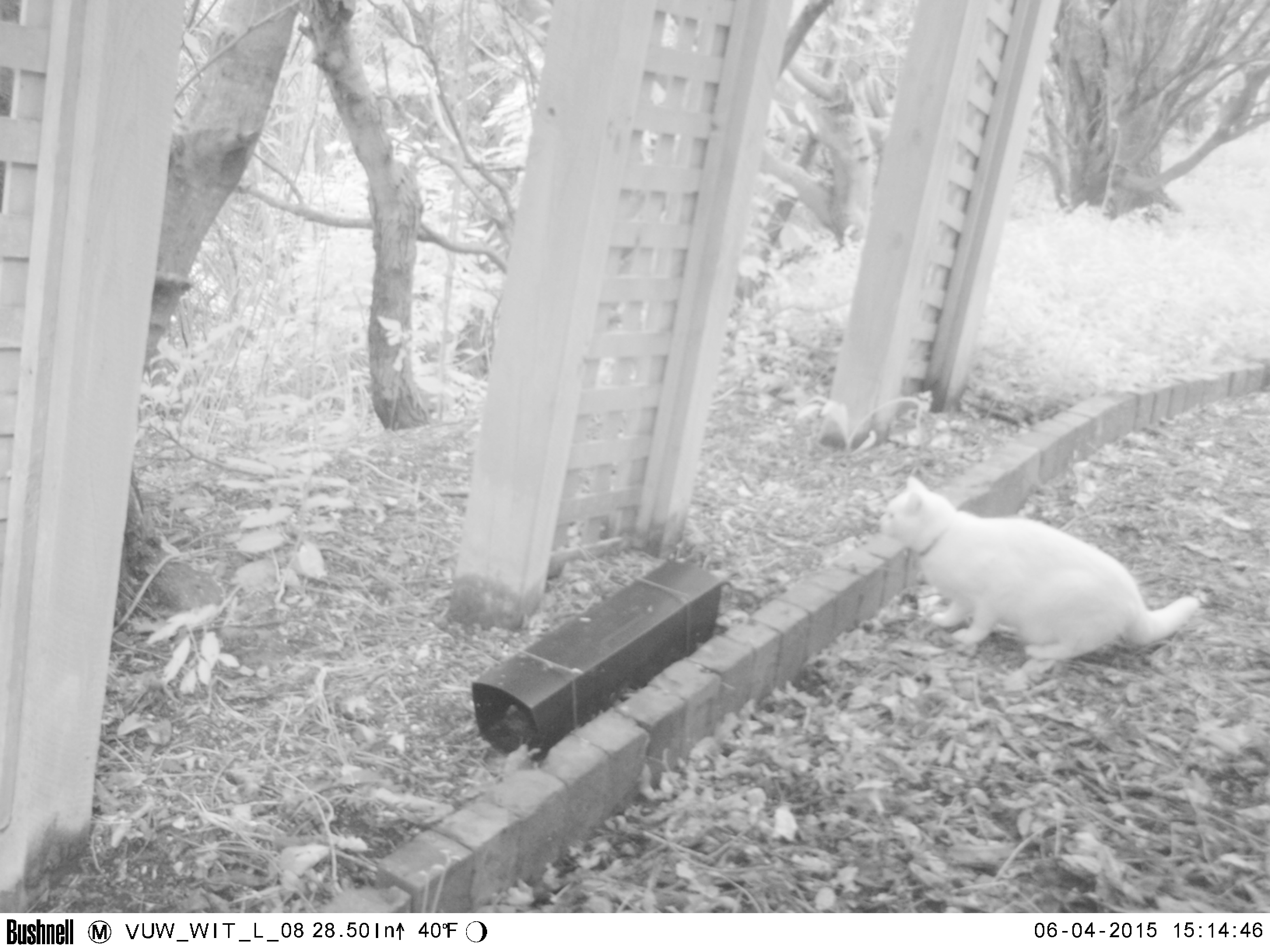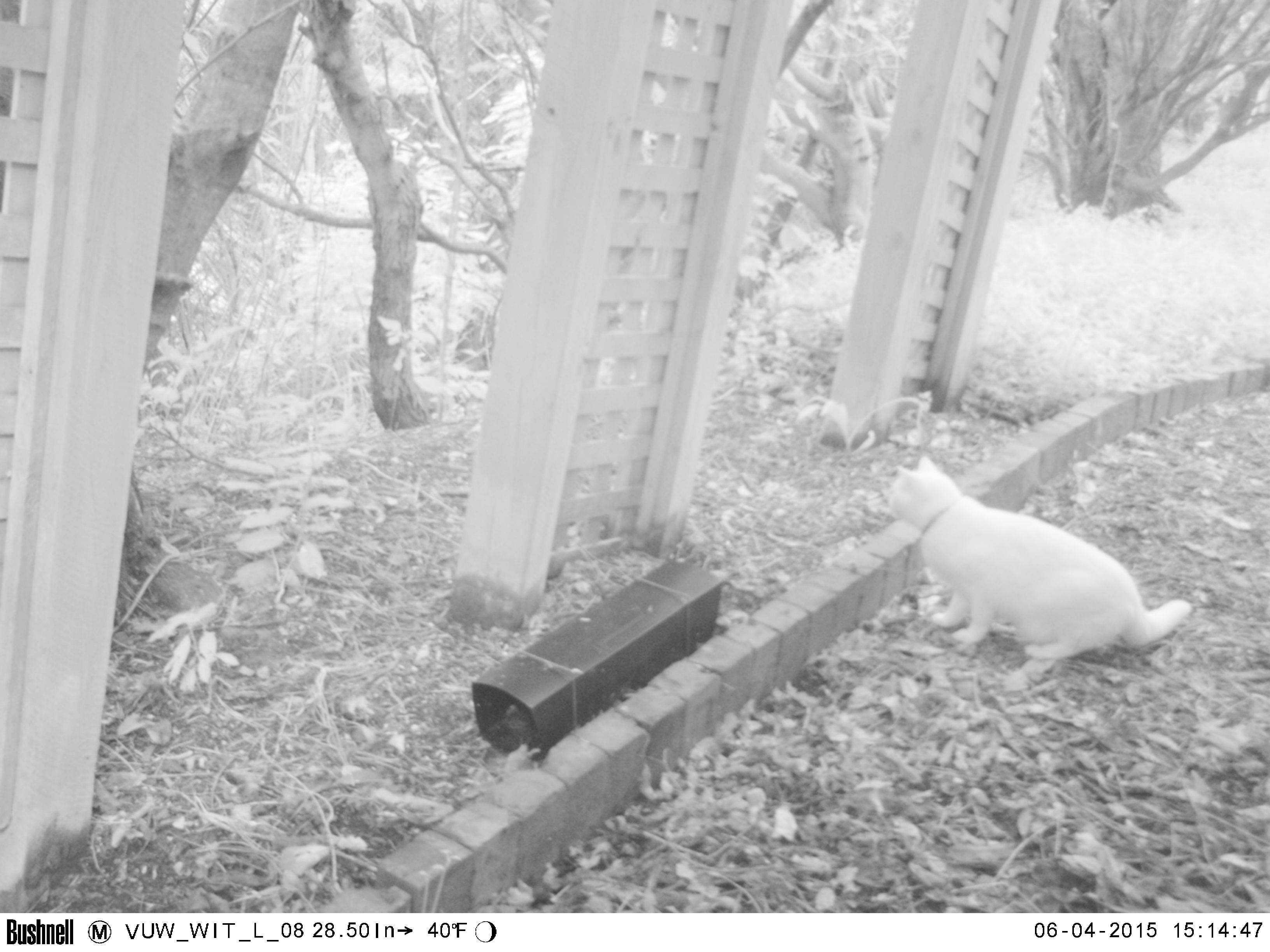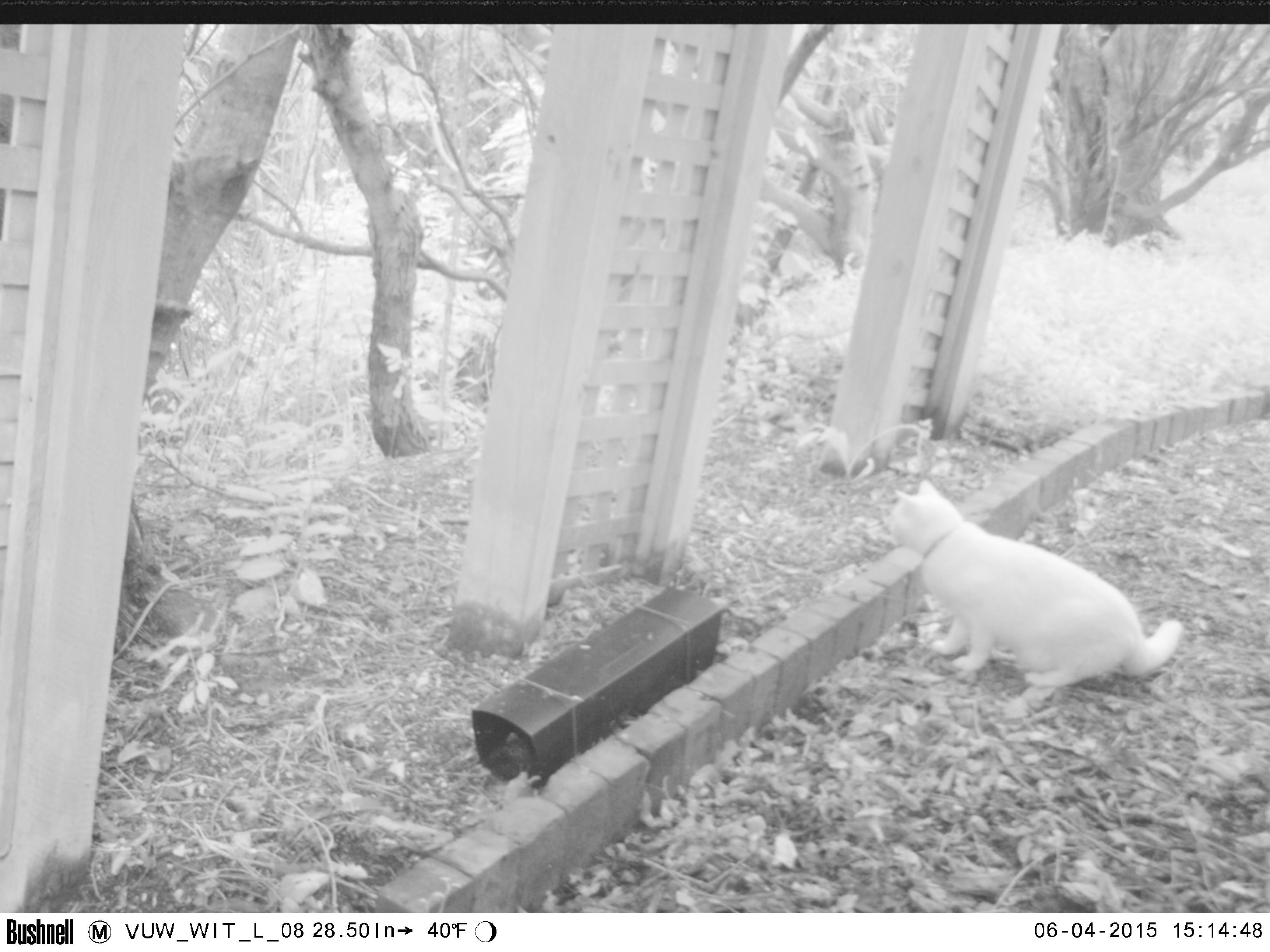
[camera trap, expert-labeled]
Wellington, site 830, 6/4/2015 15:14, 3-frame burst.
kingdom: Animalia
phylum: Chordata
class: Mammalia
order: Carnivora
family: Felidae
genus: Felis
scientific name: Felis catus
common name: cat